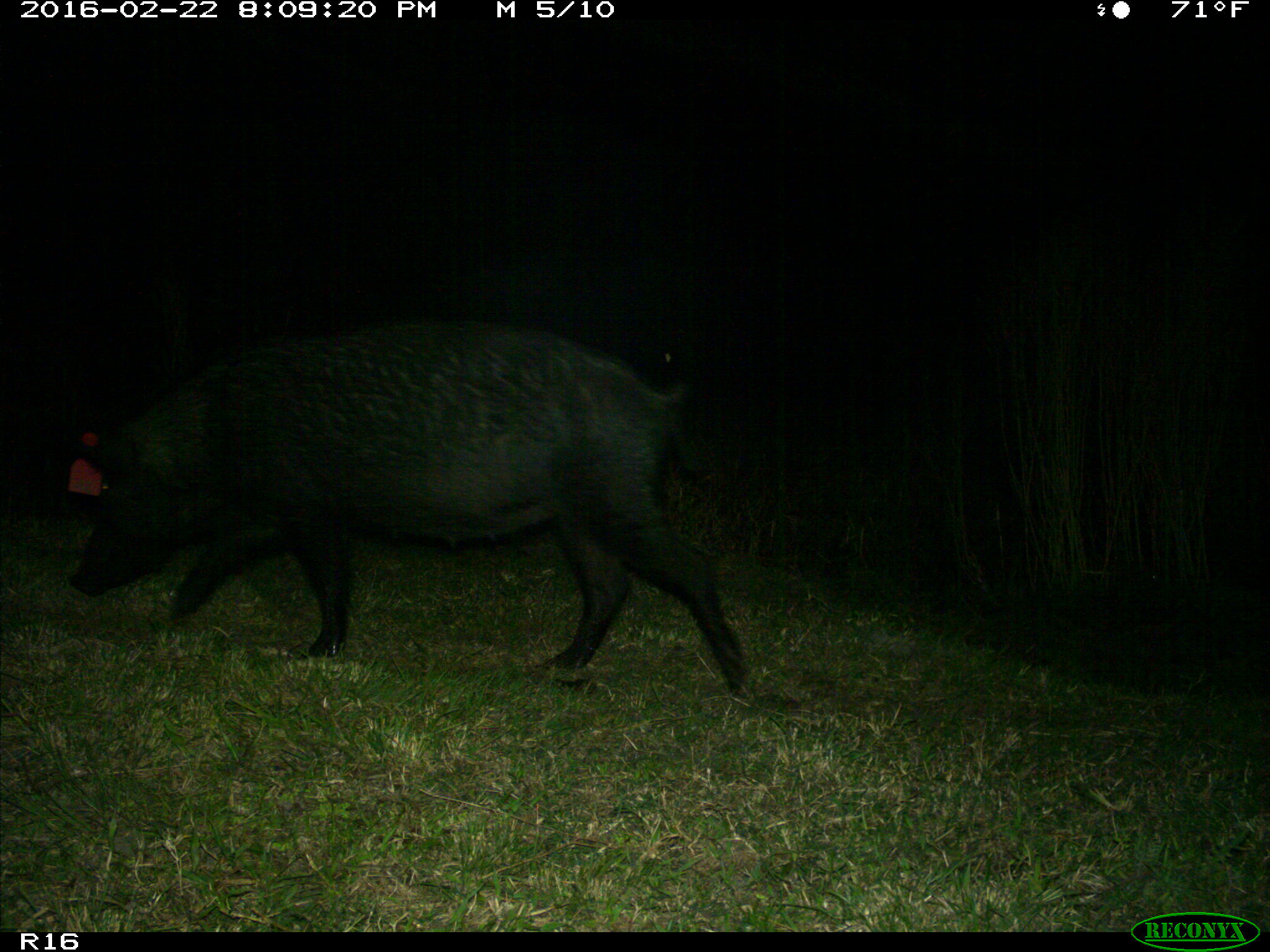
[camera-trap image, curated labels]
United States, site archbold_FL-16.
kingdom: Animalia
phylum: Chordata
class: Mammalia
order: Artiodactyla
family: Suidae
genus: Sus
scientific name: Sus scrofa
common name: wild boar